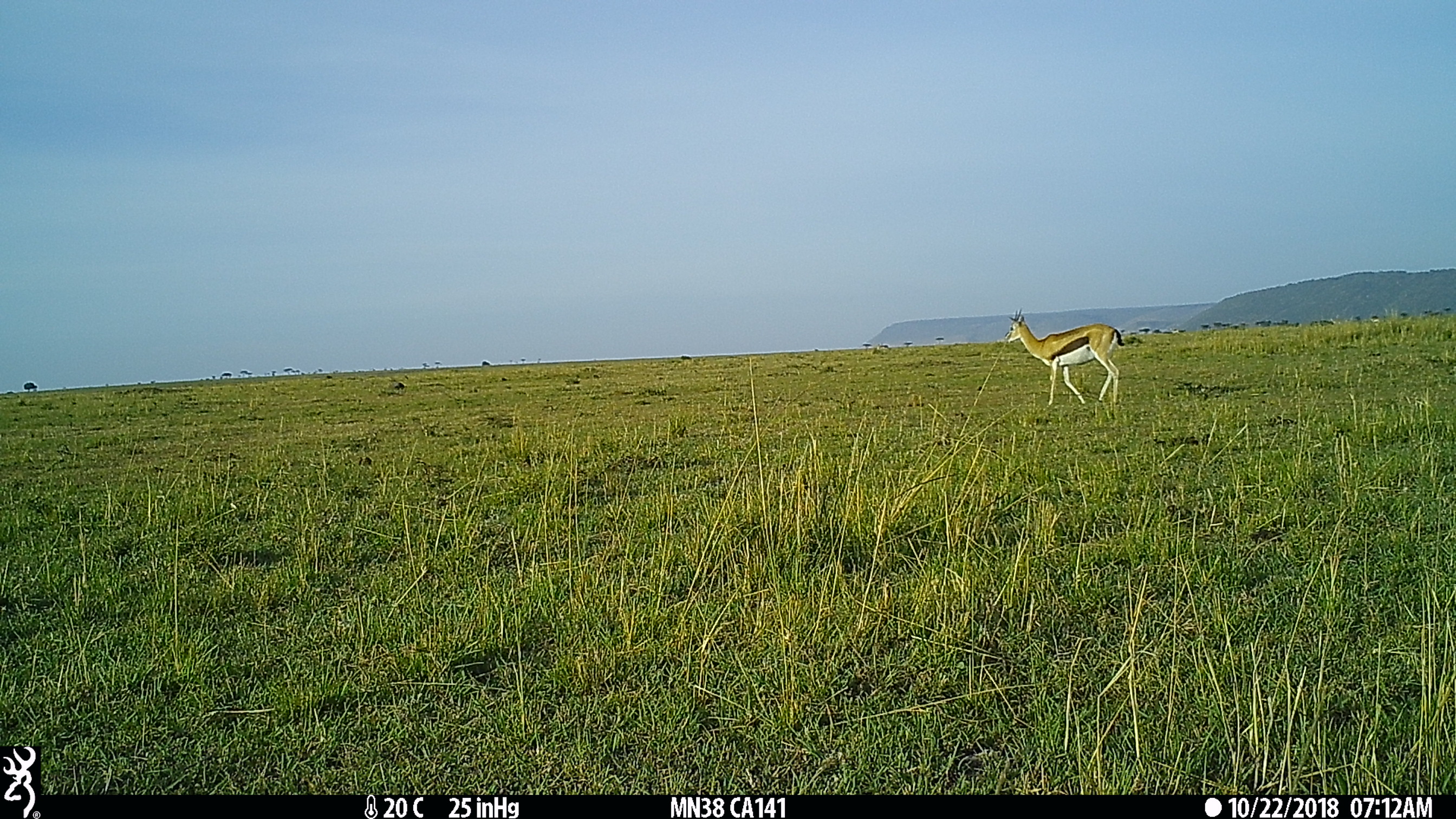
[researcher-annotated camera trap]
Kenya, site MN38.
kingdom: Animalia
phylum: Chordata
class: Mammalia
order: Artiodactyla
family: Bovidae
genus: Eudorcas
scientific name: Eudorcas thomsonii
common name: thomon's gazelle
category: gazelle thomsons